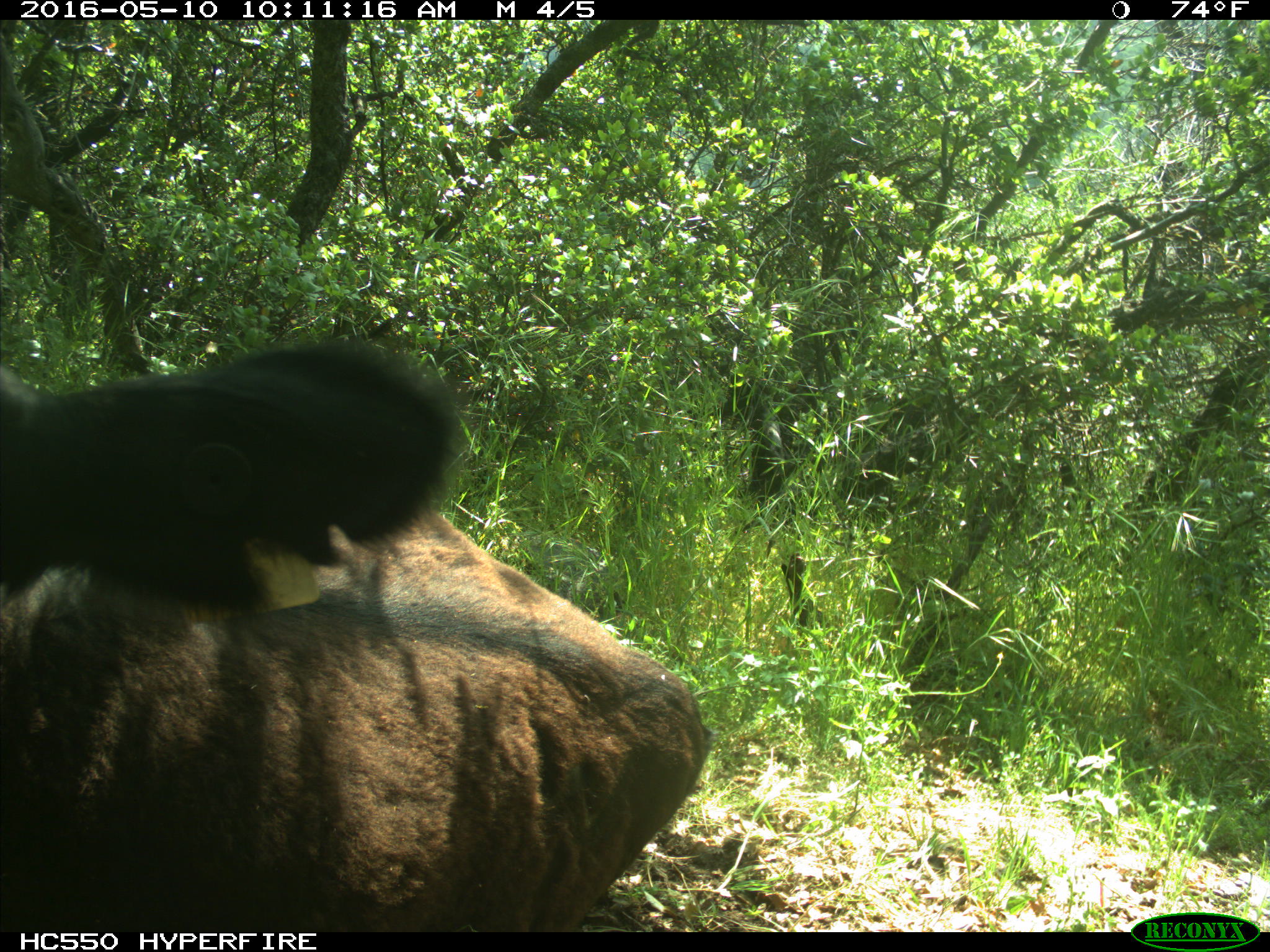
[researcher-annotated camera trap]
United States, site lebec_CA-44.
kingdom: Animalia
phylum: Chordata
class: Mammalia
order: Artiodactyla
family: Bovidae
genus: Bos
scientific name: Bos taurus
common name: domestic cow